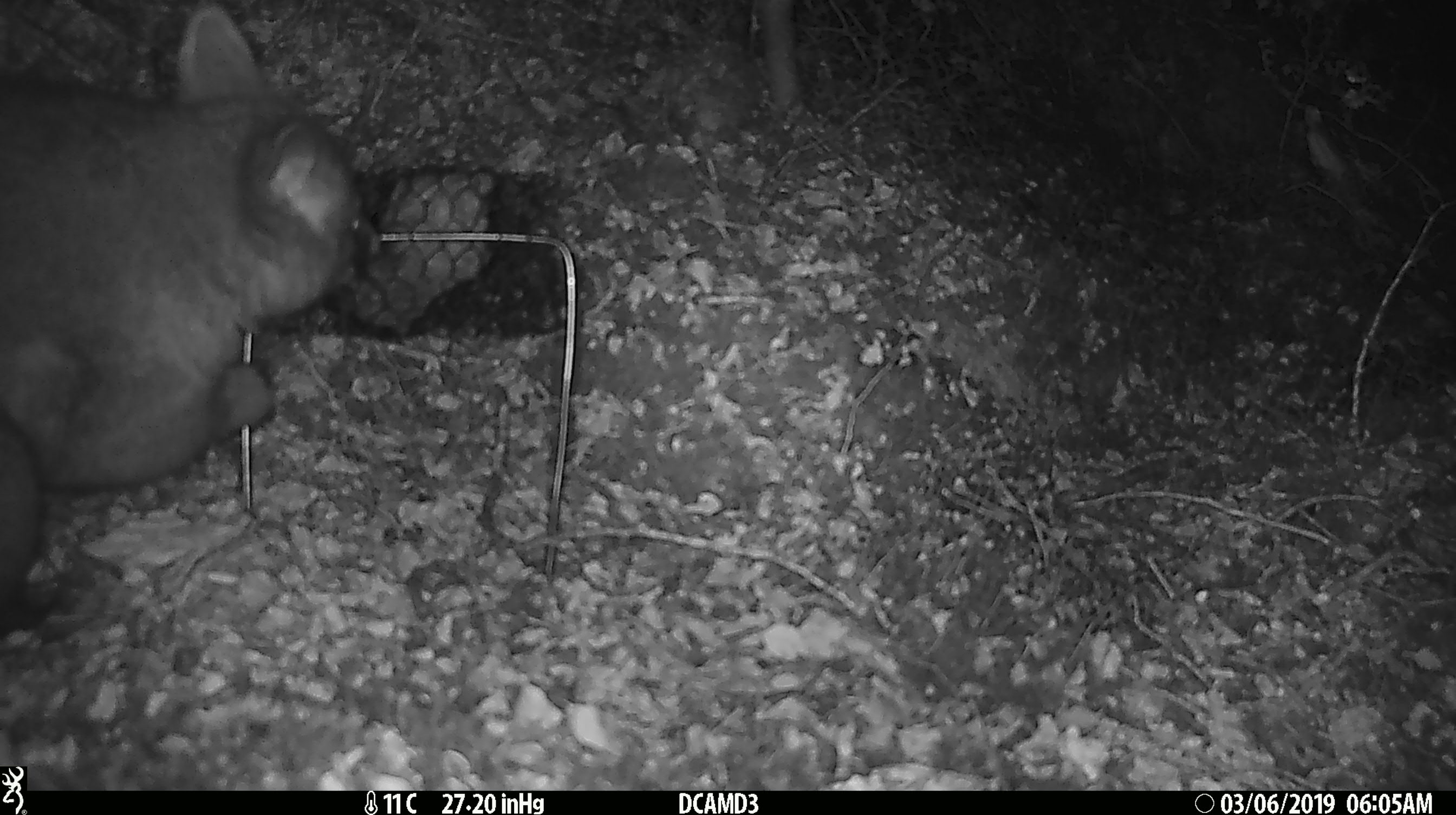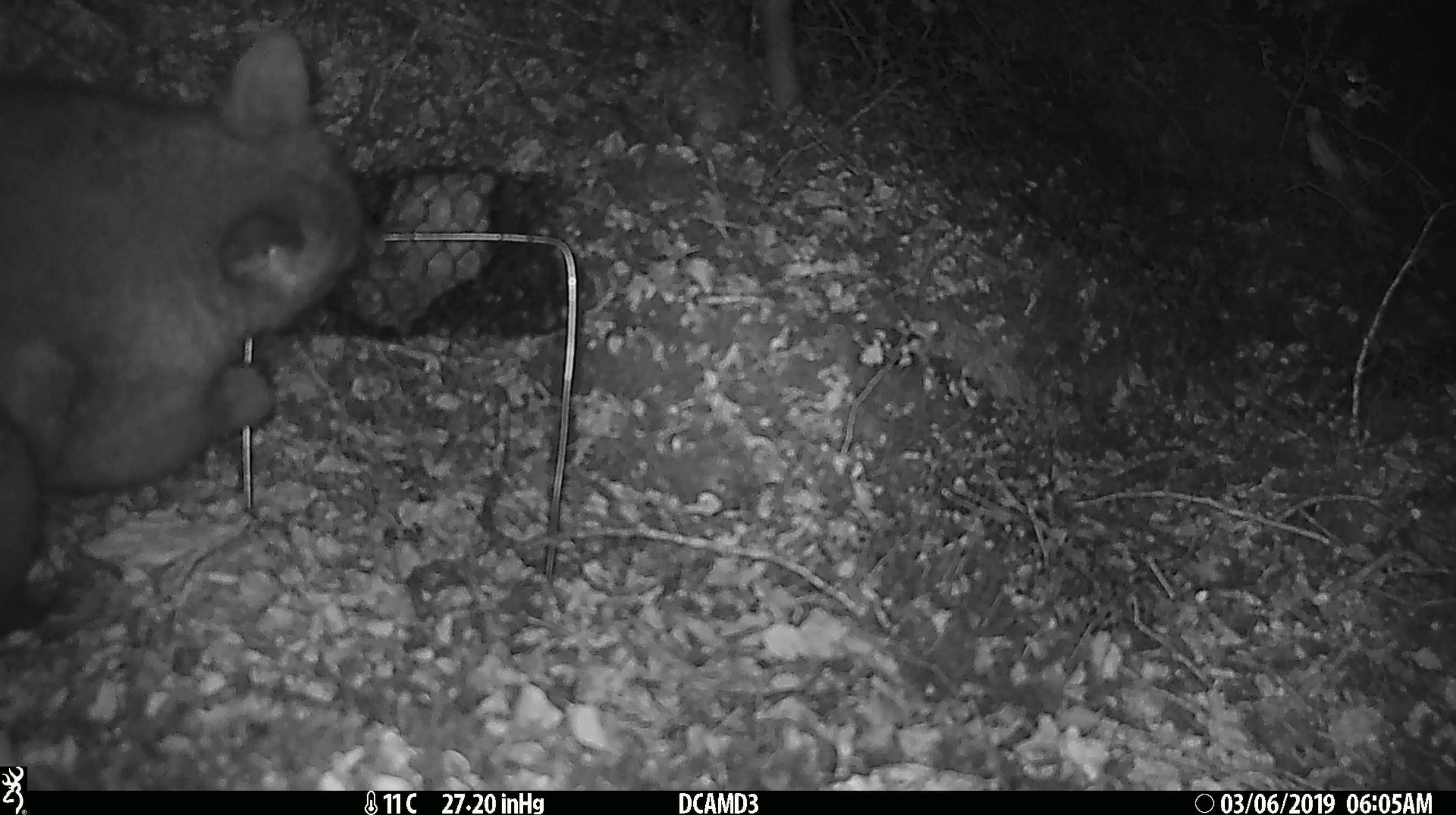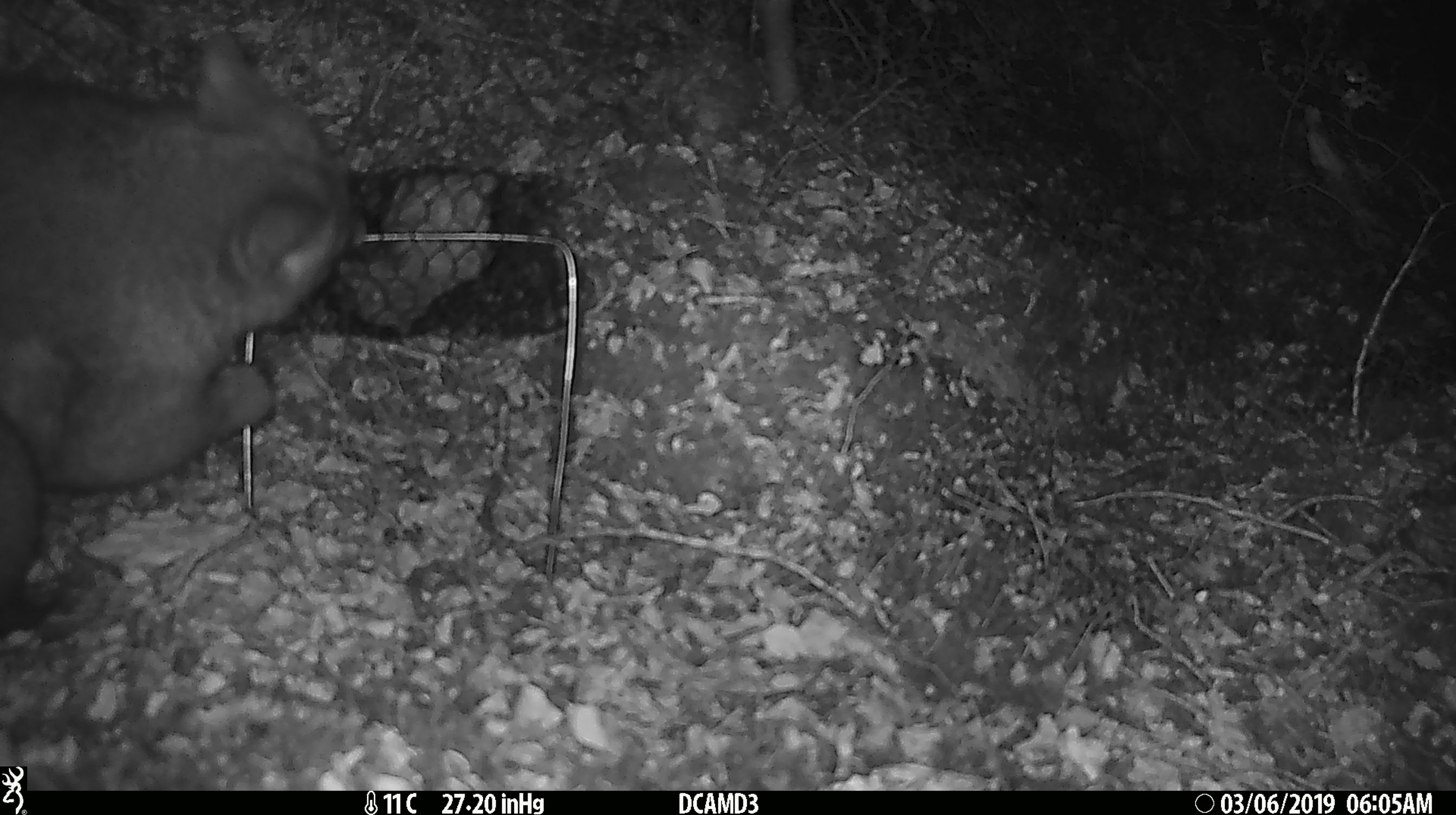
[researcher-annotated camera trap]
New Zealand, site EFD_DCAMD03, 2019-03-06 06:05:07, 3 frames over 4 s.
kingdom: Animalia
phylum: Chordata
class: Mammalia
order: Diprotodontia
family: Phalangeridae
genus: Trichosurus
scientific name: Trichosurus vulpecula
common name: common brushtail possum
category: possum